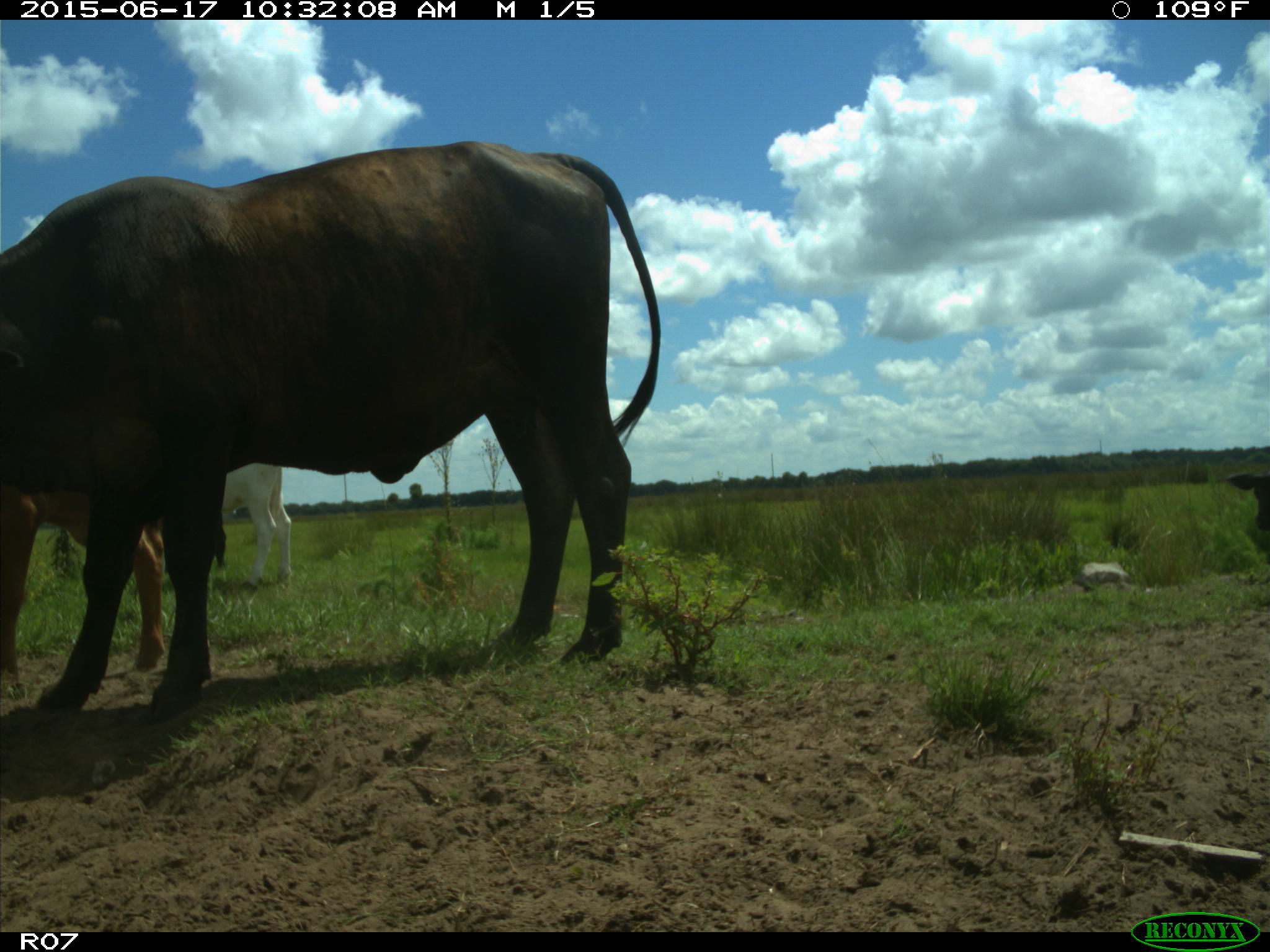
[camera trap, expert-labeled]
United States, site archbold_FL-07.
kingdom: Animalia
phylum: Chordata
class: Mammalia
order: Artiodactyla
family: Bovidae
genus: Bos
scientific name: Bos taurus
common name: domestic cow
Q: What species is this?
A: Bos taurus (domestic cow).